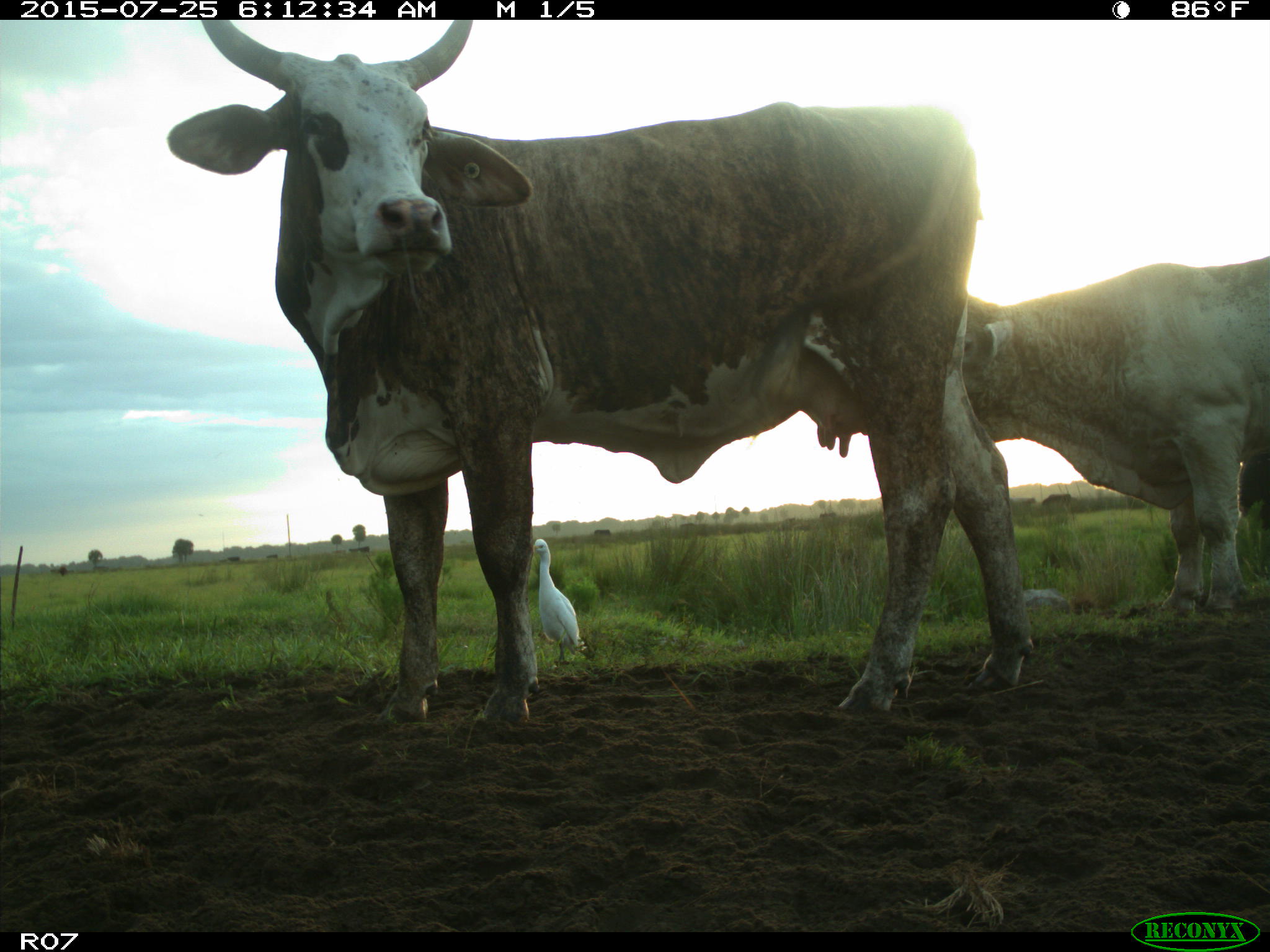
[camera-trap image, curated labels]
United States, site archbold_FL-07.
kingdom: Animalia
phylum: Chordata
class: Mammalia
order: Artiodactyla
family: Bovidae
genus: Bos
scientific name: Bos taurus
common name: domestic cow